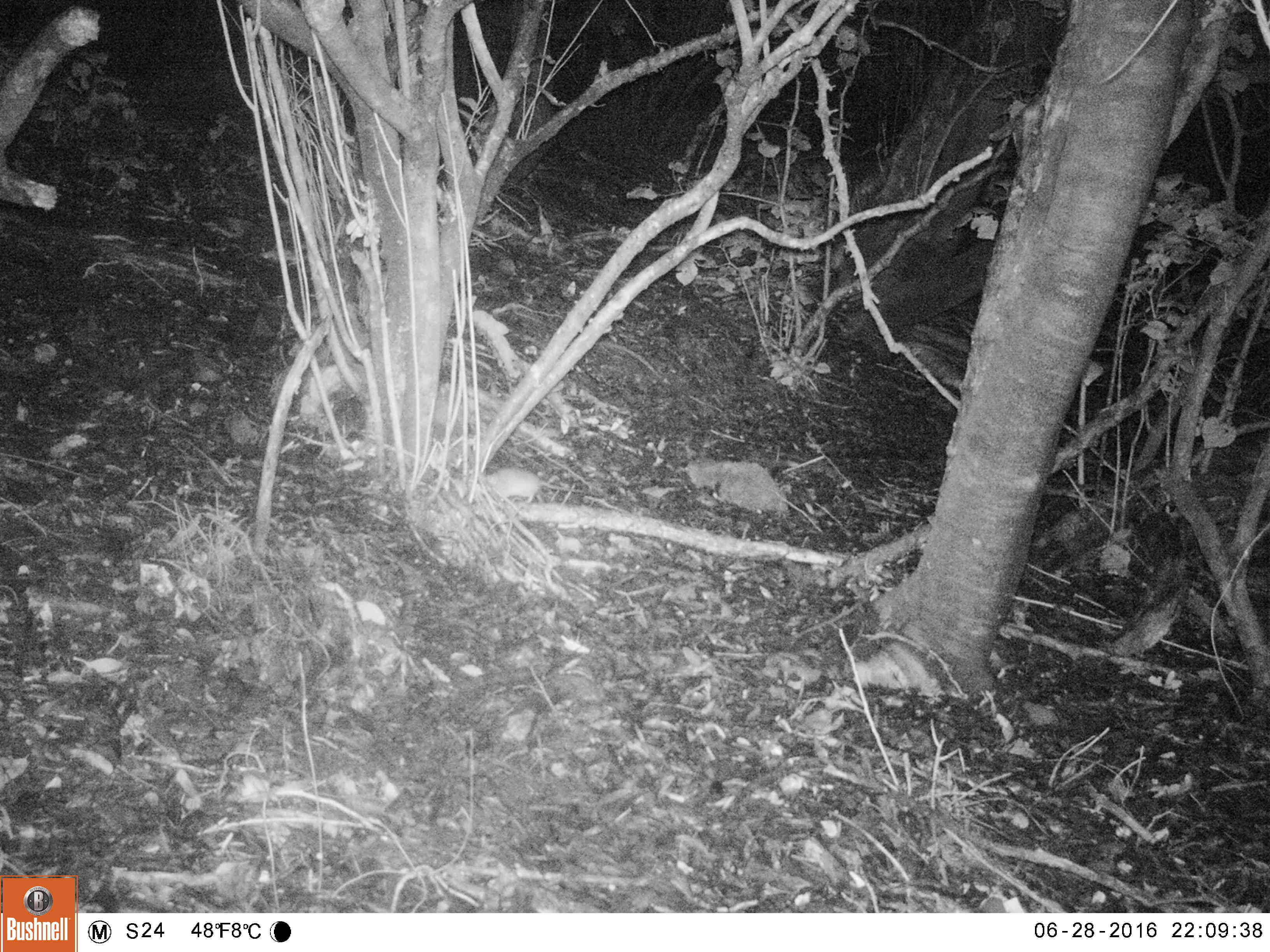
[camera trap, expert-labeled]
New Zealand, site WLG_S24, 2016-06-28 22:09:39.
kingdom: Animalia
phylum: Chordata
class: Mammalia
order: Rodentia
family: Muridae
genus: Mus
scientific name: Mus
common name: mouse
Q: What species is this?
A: Mouse (Mus).